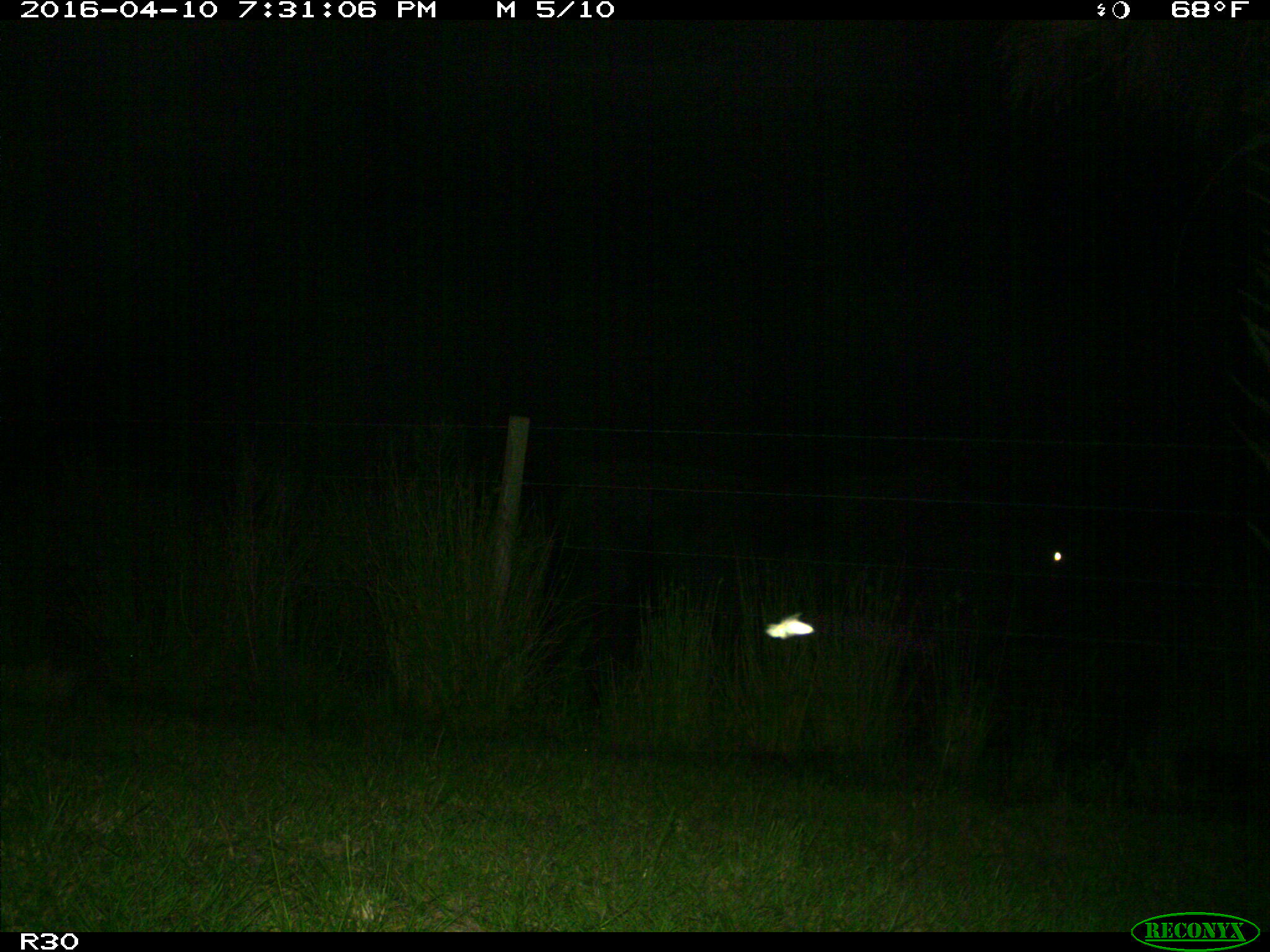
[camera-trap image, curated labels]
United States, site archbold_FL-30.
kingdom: Animalia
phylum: Chordata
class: Mammalia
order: Artiodactyla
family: Bovidae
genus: Bos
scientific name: Bos taurus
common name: domestic cow